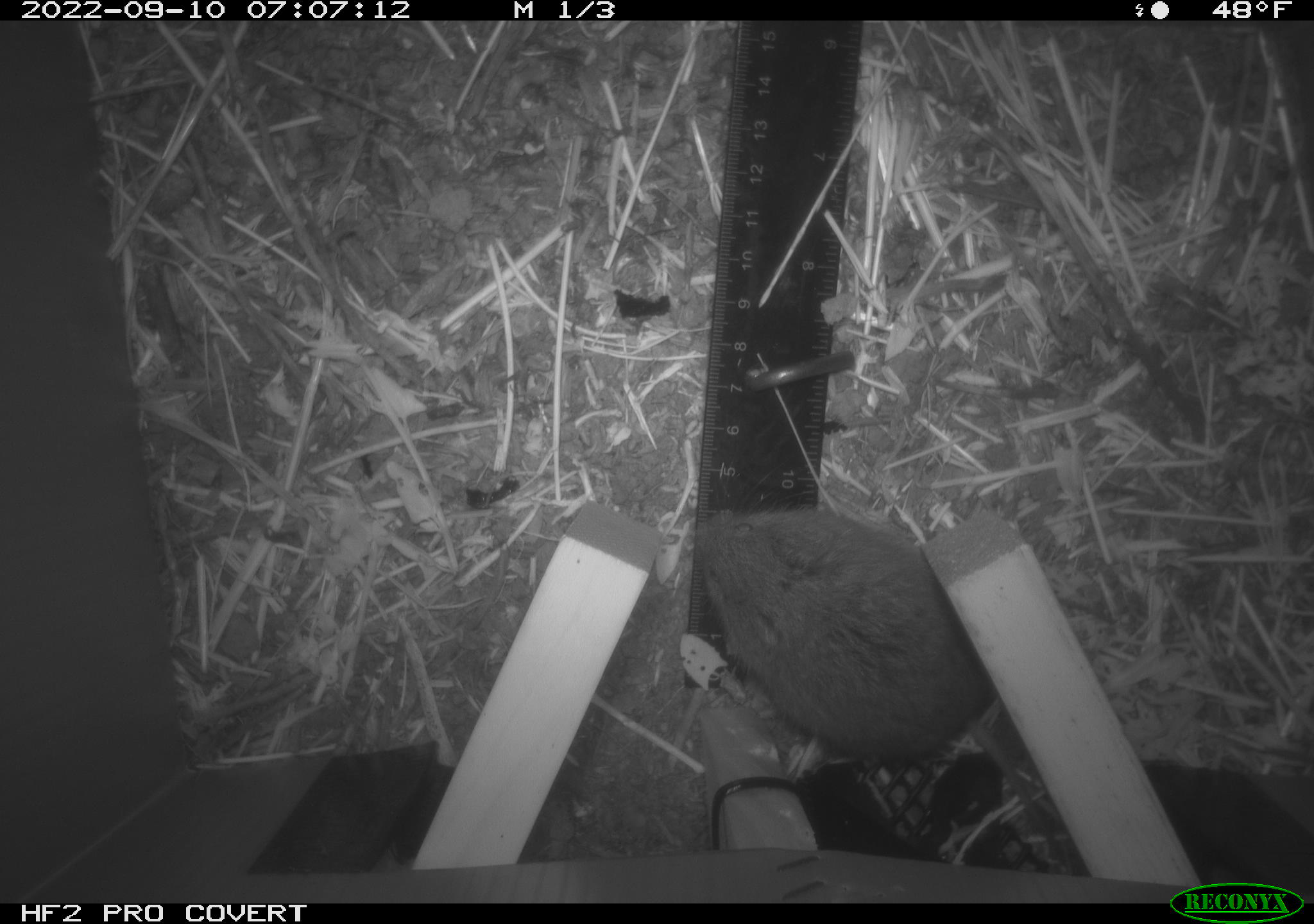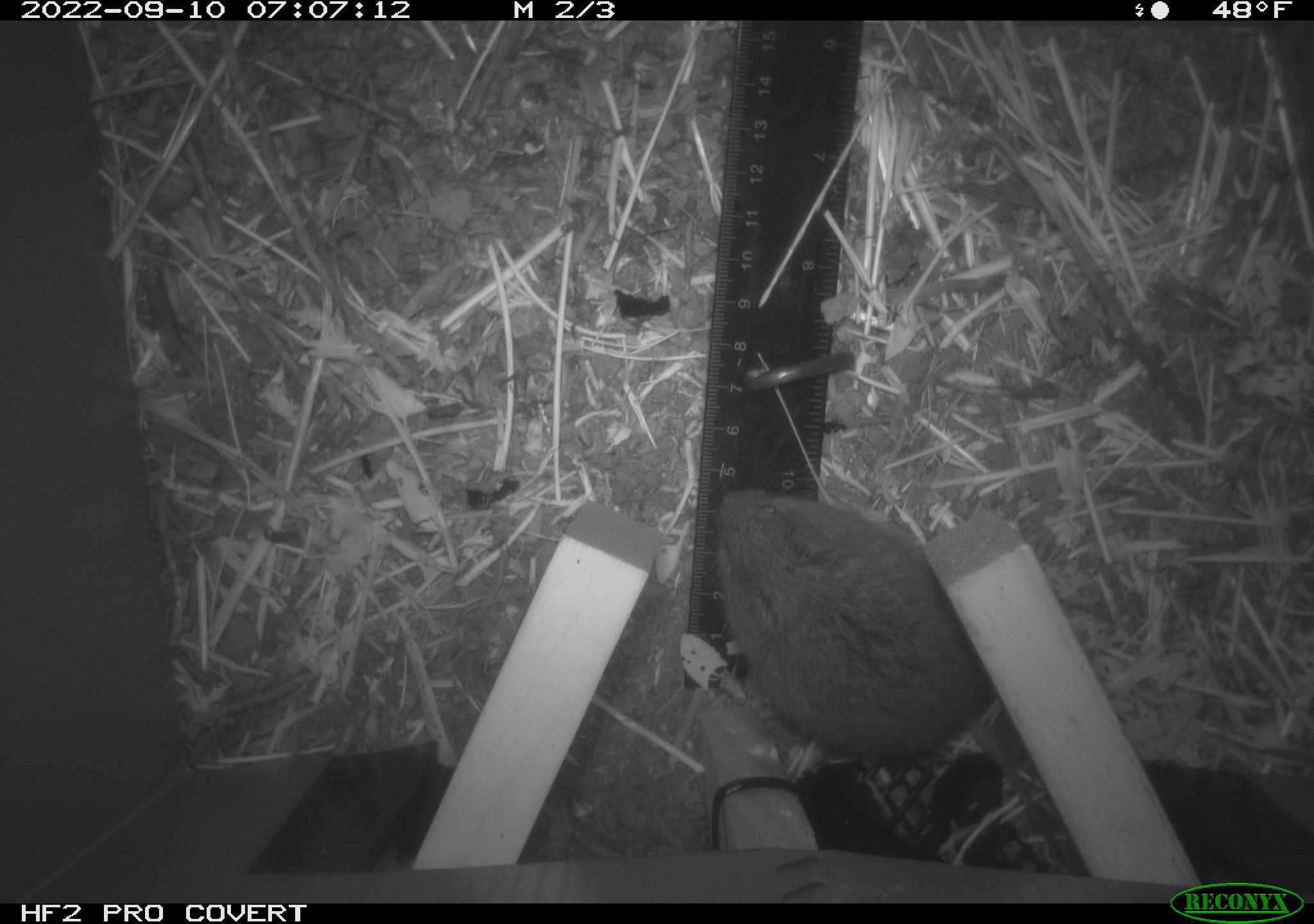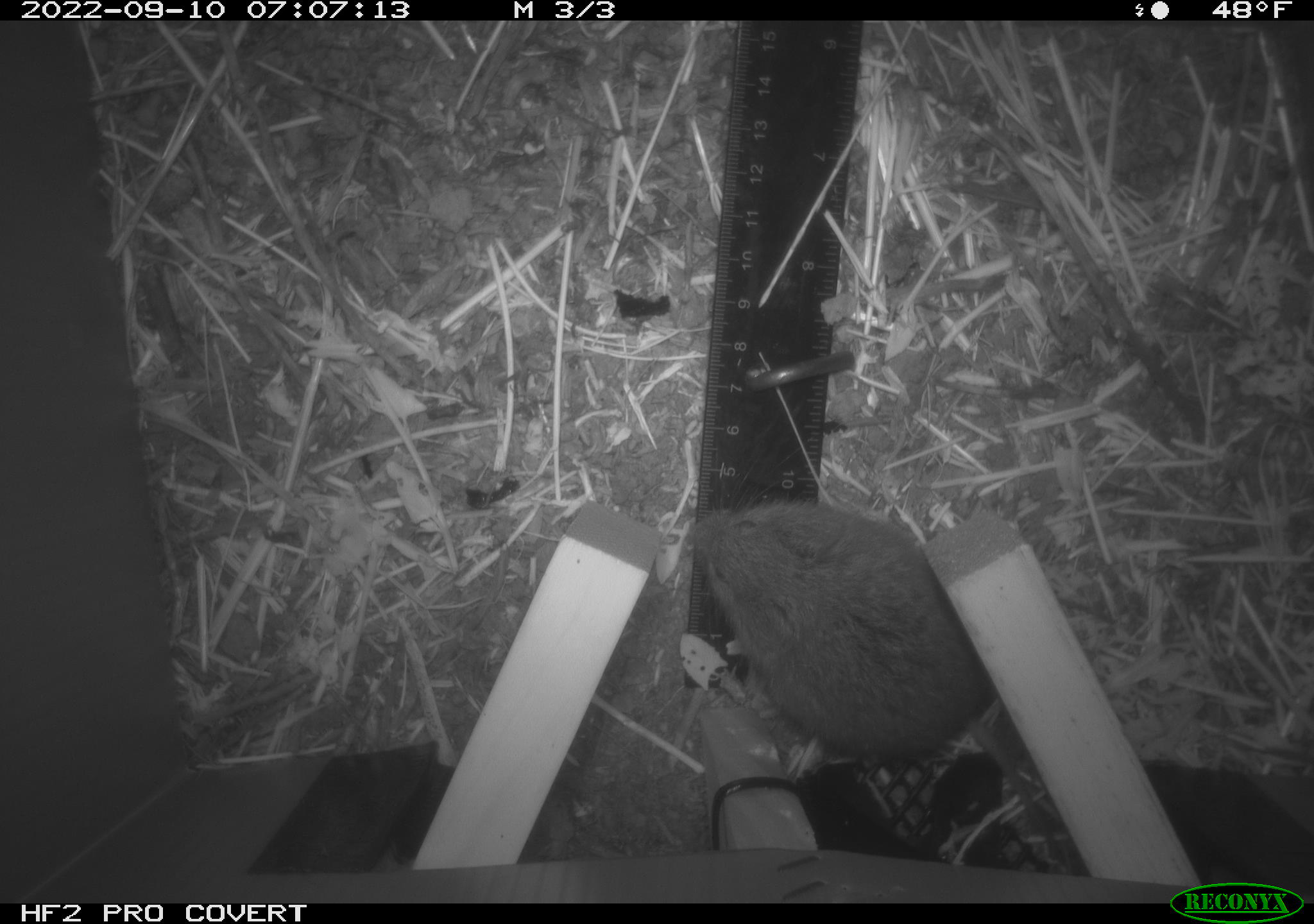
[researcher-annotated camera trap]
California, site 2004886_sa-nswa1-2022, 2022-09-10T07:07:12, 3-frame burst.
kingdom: Animalia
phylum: Chordata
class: Mammalia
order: Rodentia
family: Cricetidae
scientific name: Cricetidae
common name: hamsters, voles, lemmings, and allies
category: cricetidae family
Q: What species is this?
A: Cricetidae family (hamsters, voles, lemmings, and allies) (Cricetidae).